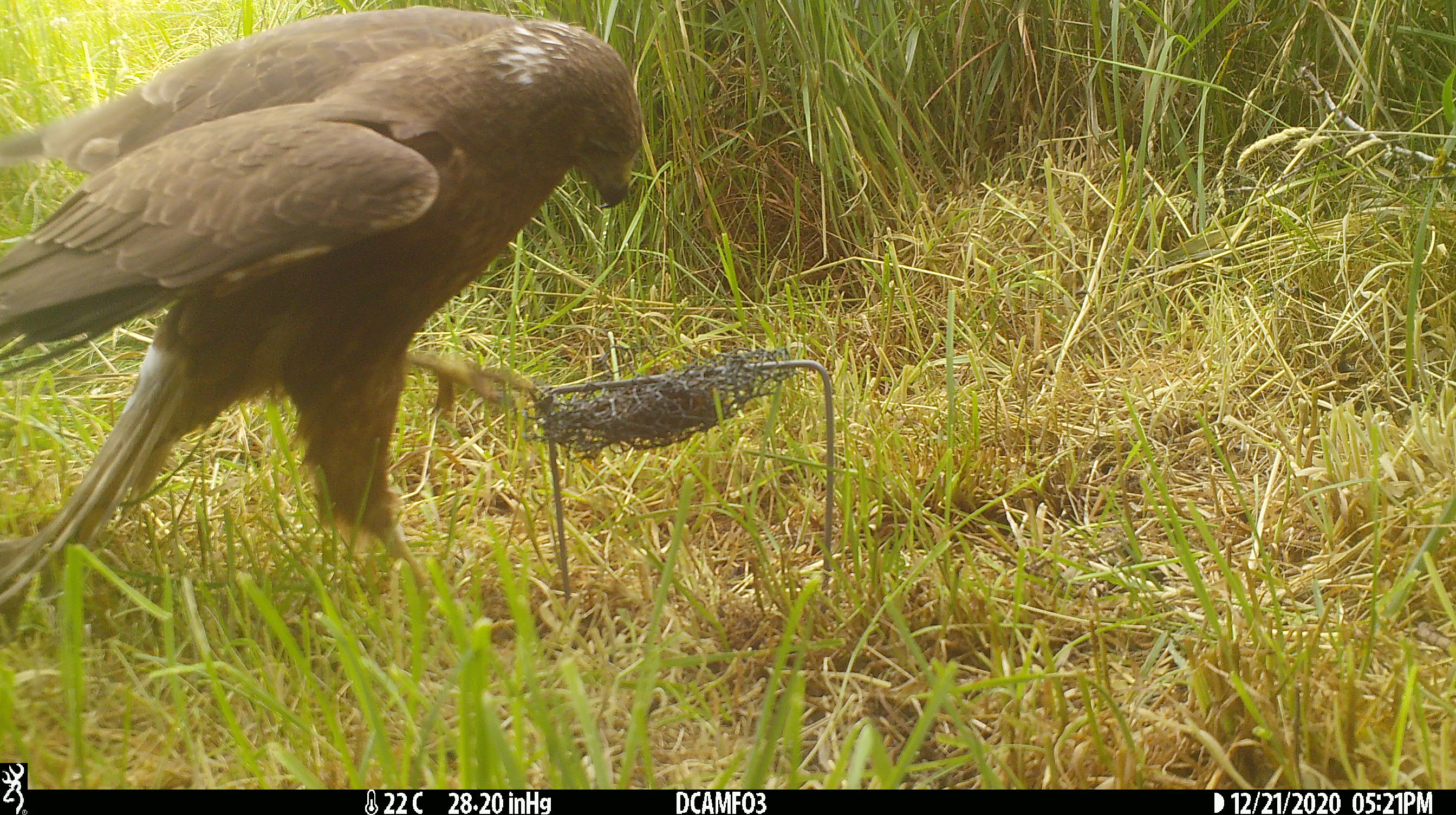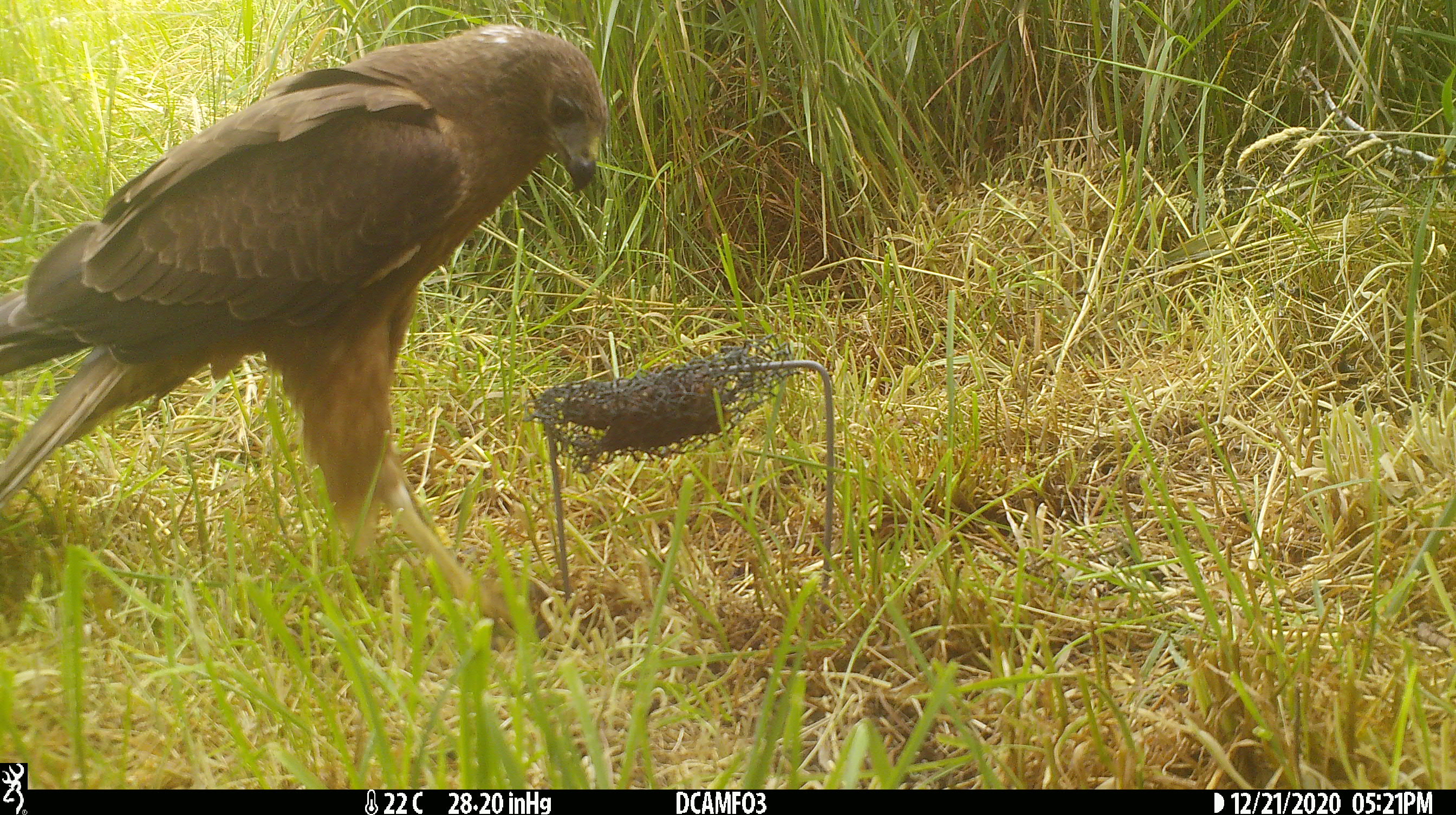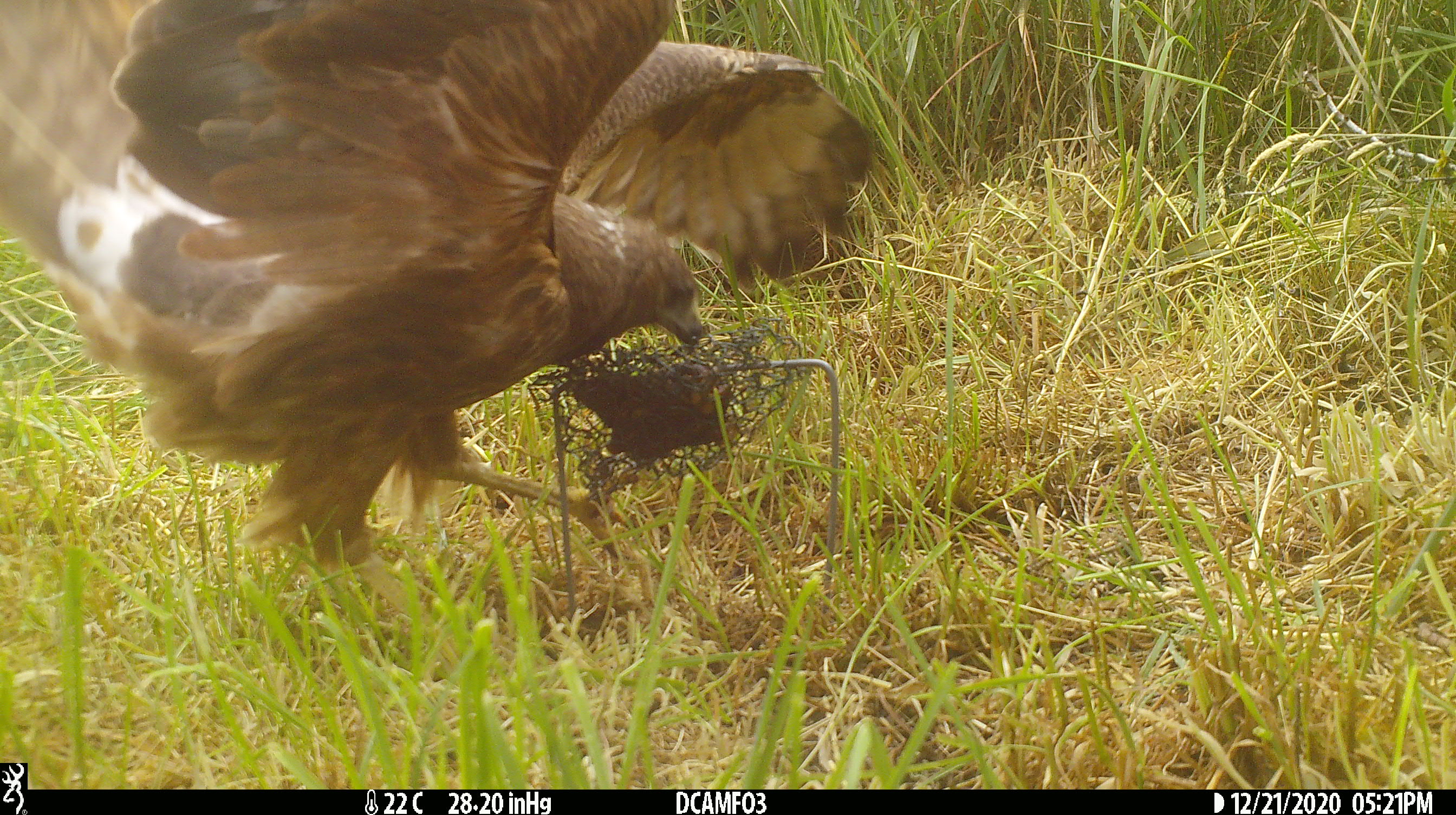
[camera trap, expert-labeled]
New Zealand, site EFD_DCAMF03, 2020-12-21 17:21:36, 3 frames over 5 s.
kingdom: Animalia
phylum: Chordata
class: Aves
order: Accipitriformes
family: Accipitridae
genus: Circus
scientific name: Circus approximans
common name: swamp harrier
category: harrier